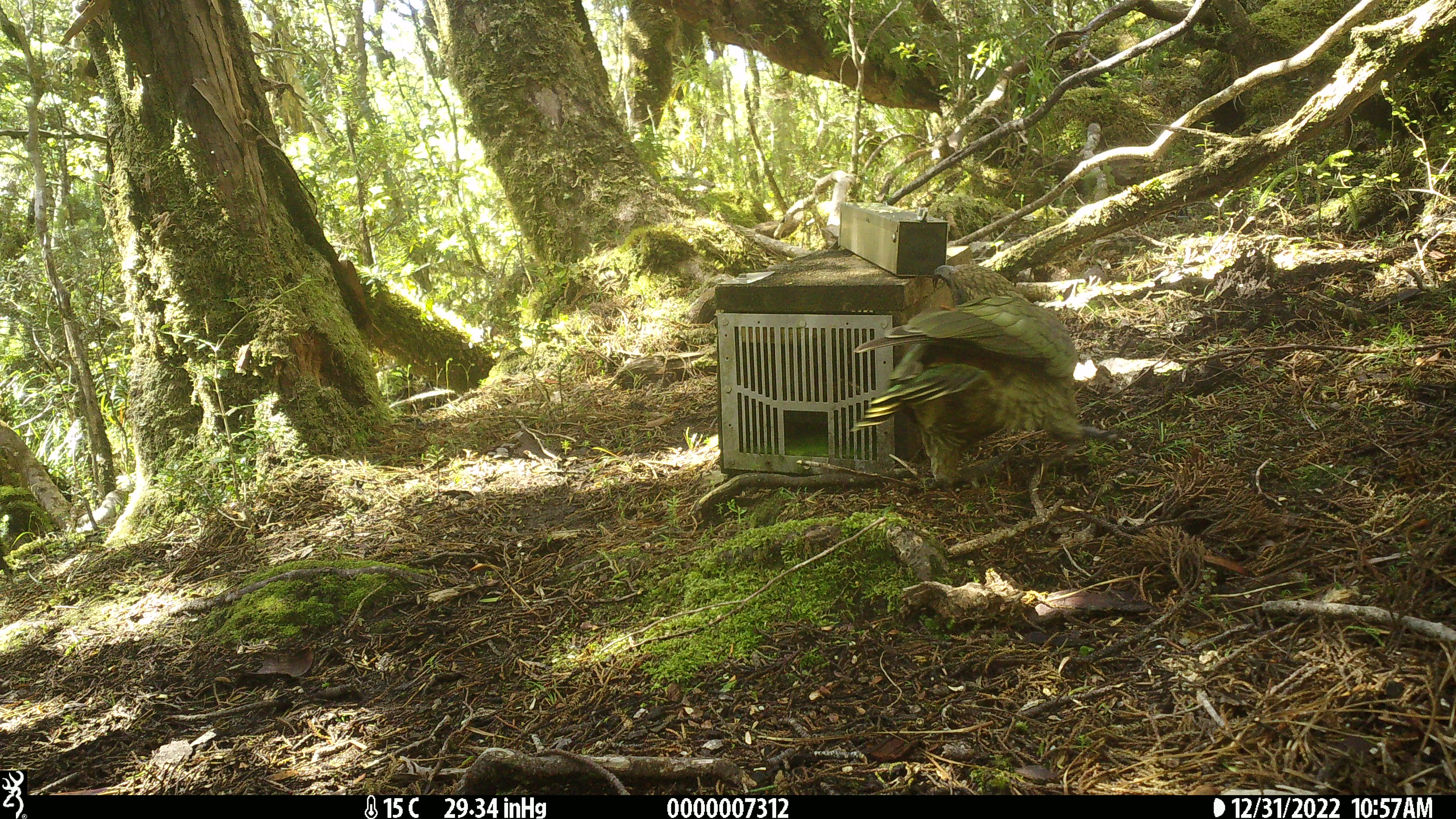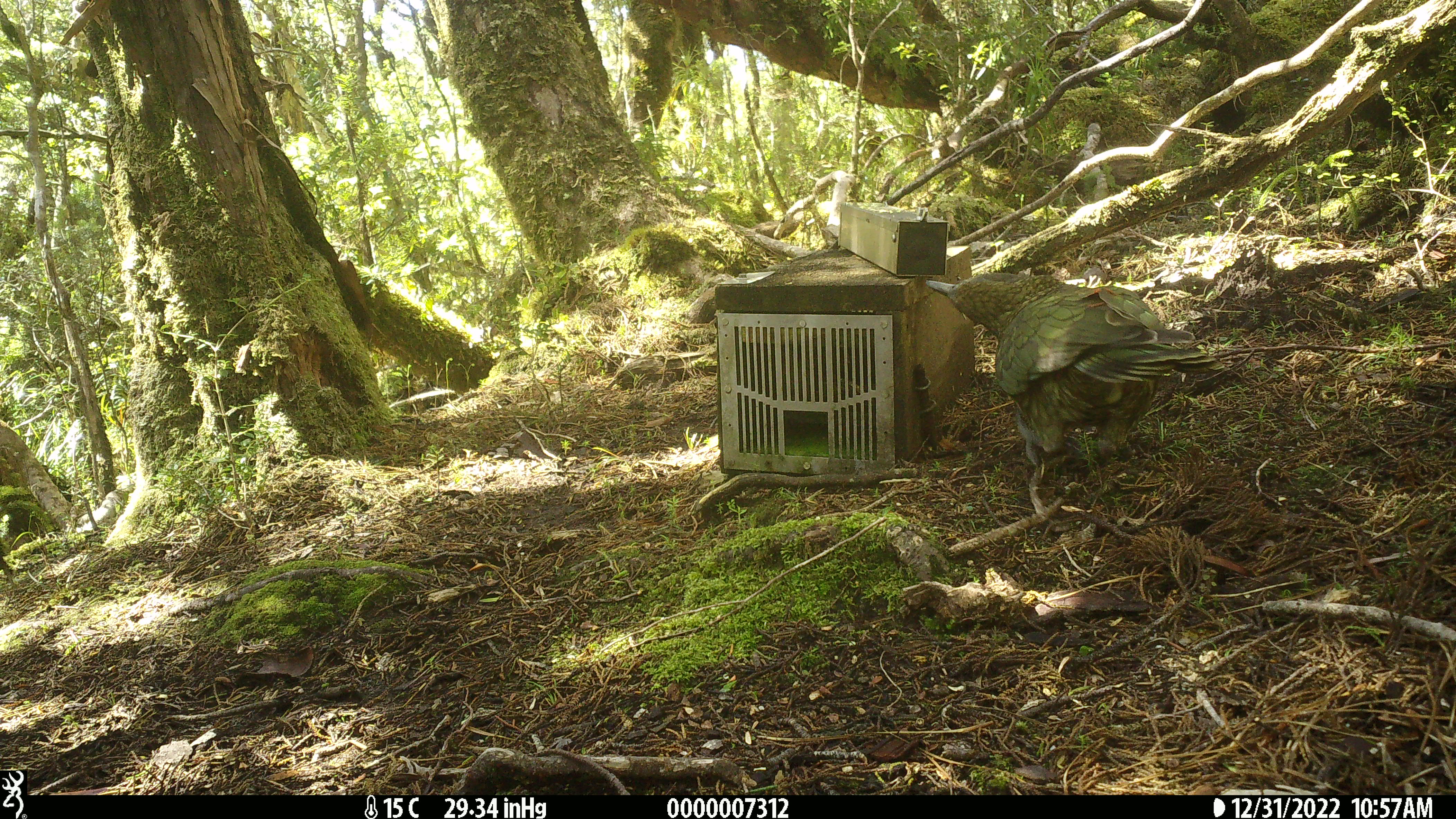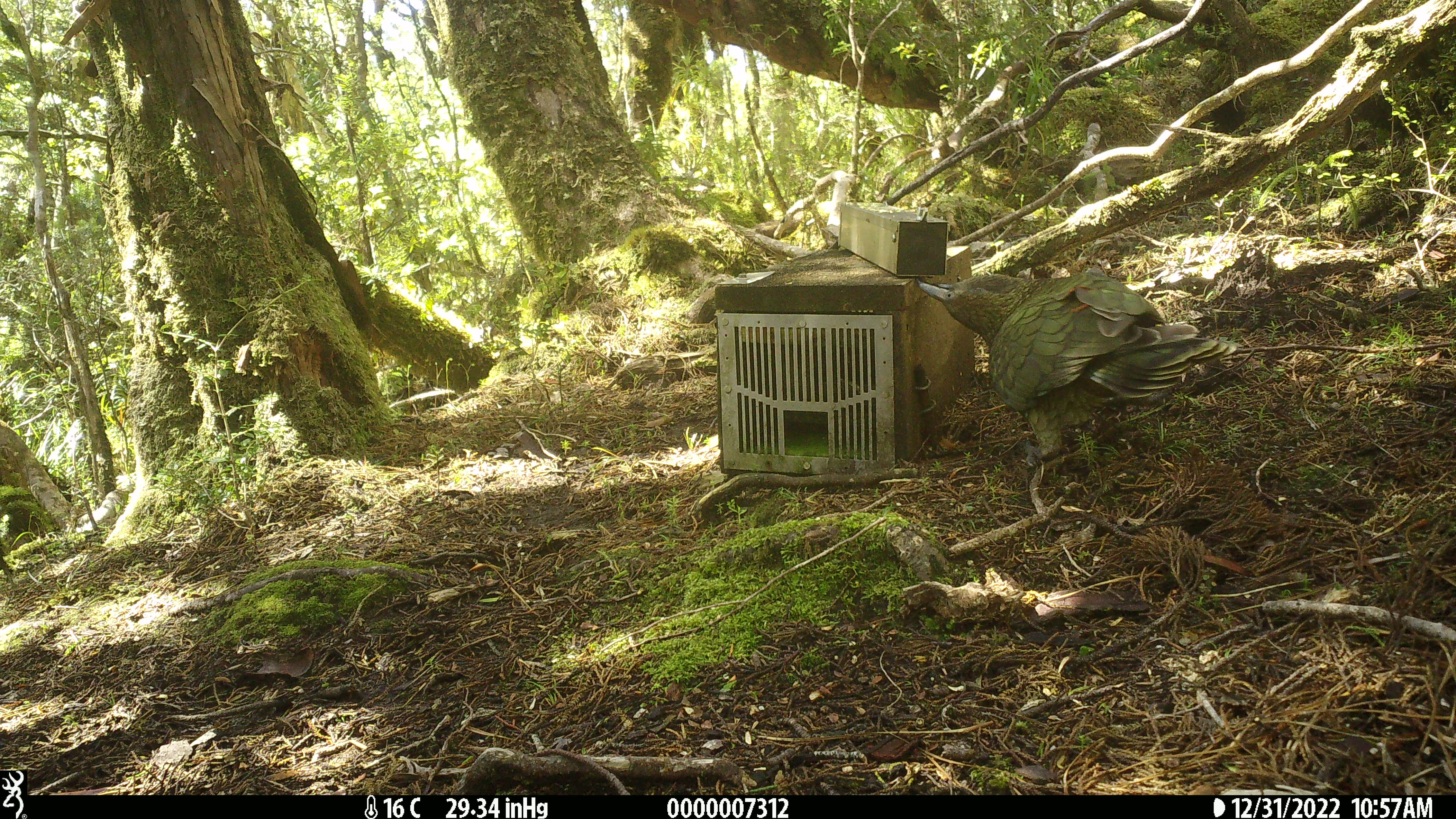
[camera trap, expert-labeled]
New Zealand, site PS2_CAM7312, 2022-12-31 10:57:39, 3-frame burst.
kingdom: Animalia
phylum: Chordata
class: Aves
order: Psittaciformes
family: Strigopidae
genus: Nestor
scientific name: Nestor notabilis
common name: kea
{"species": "kea (Nestor notabilis)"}